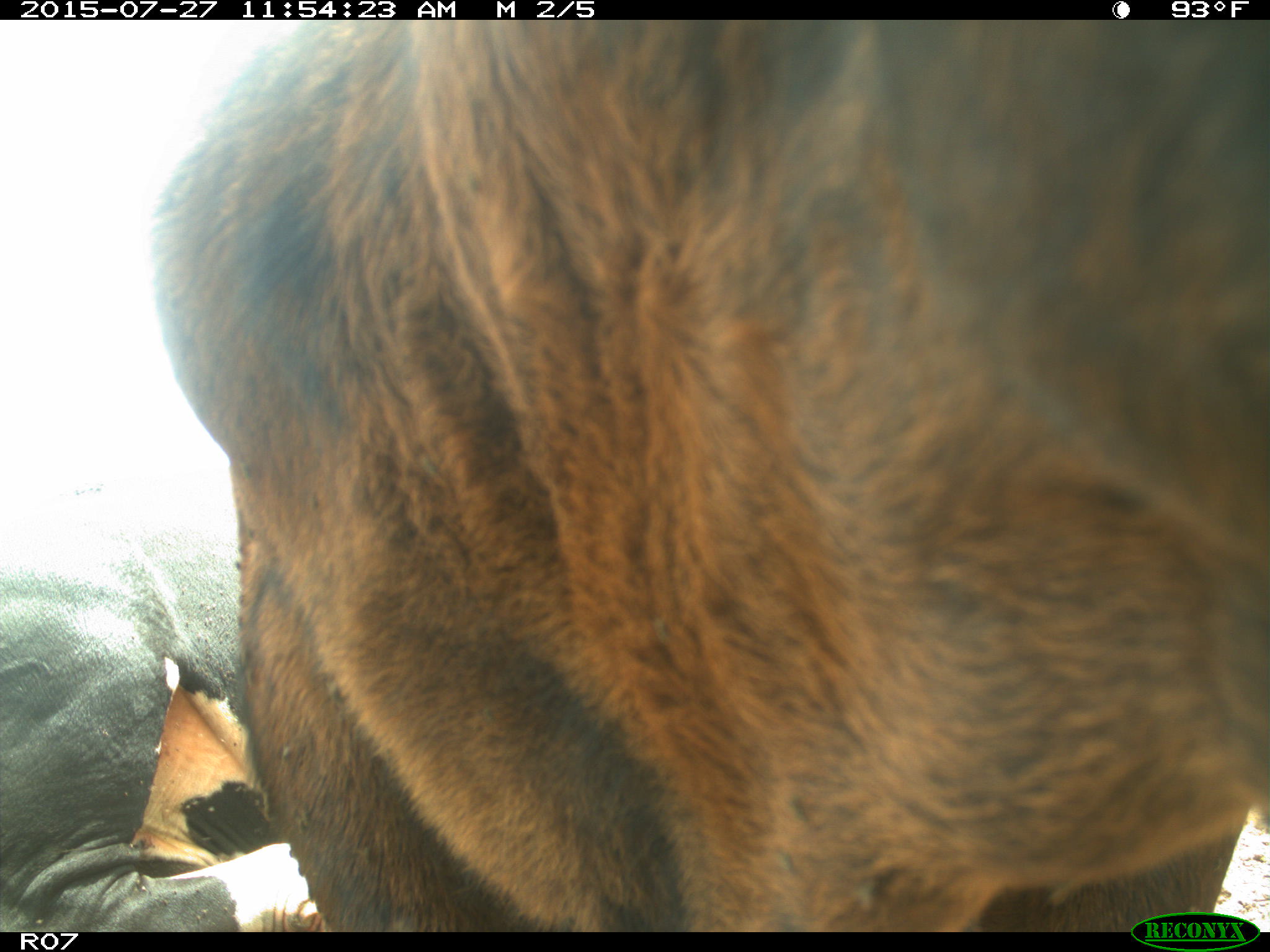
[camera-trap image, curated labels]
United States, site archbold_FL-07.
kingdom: Animalia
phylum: Chordata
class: Mammalia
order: Artiodactyla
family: Bovidae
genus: Bos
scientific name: Bos taurus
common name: domestic cow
Bos taurus (domestic cow).